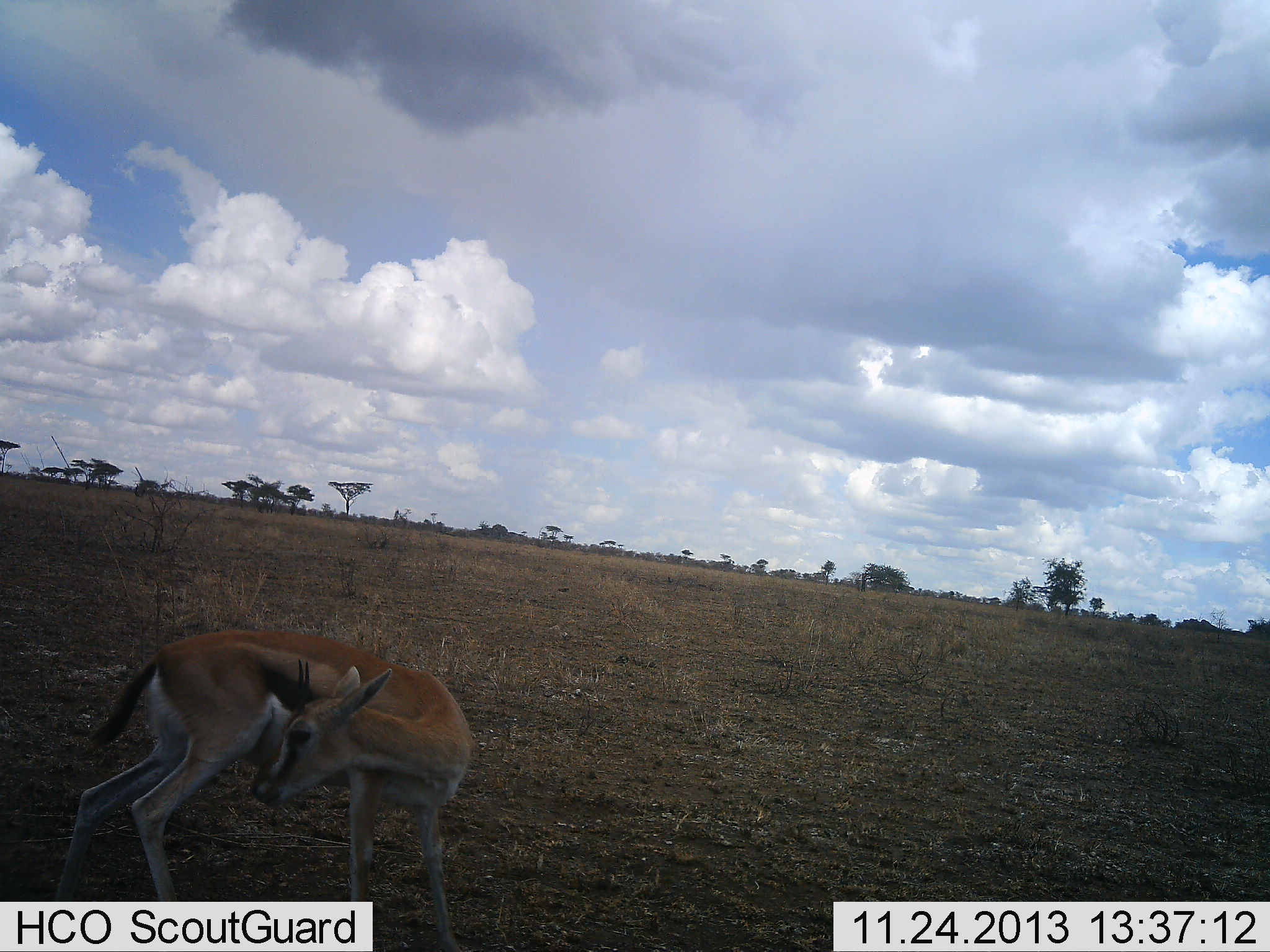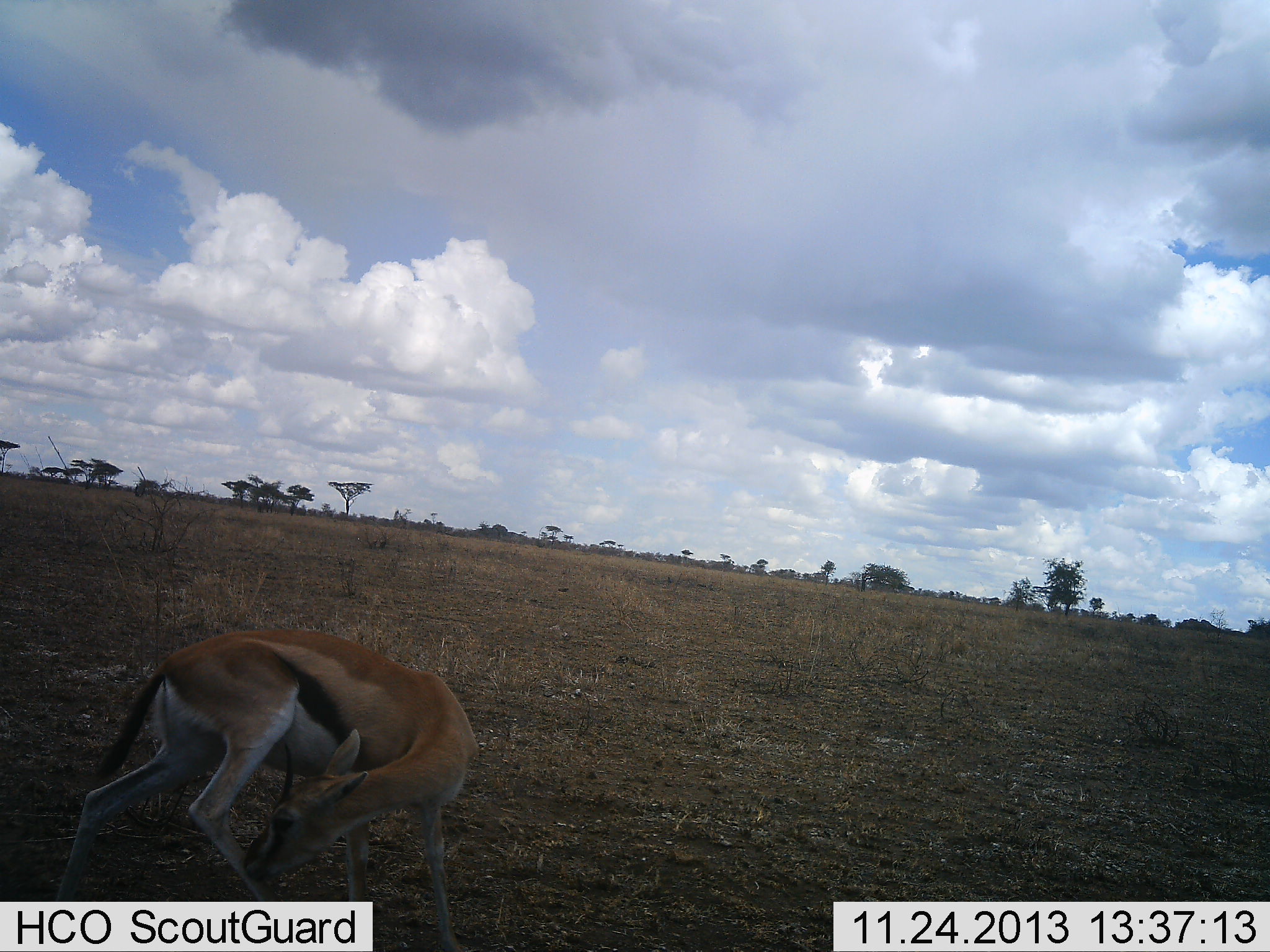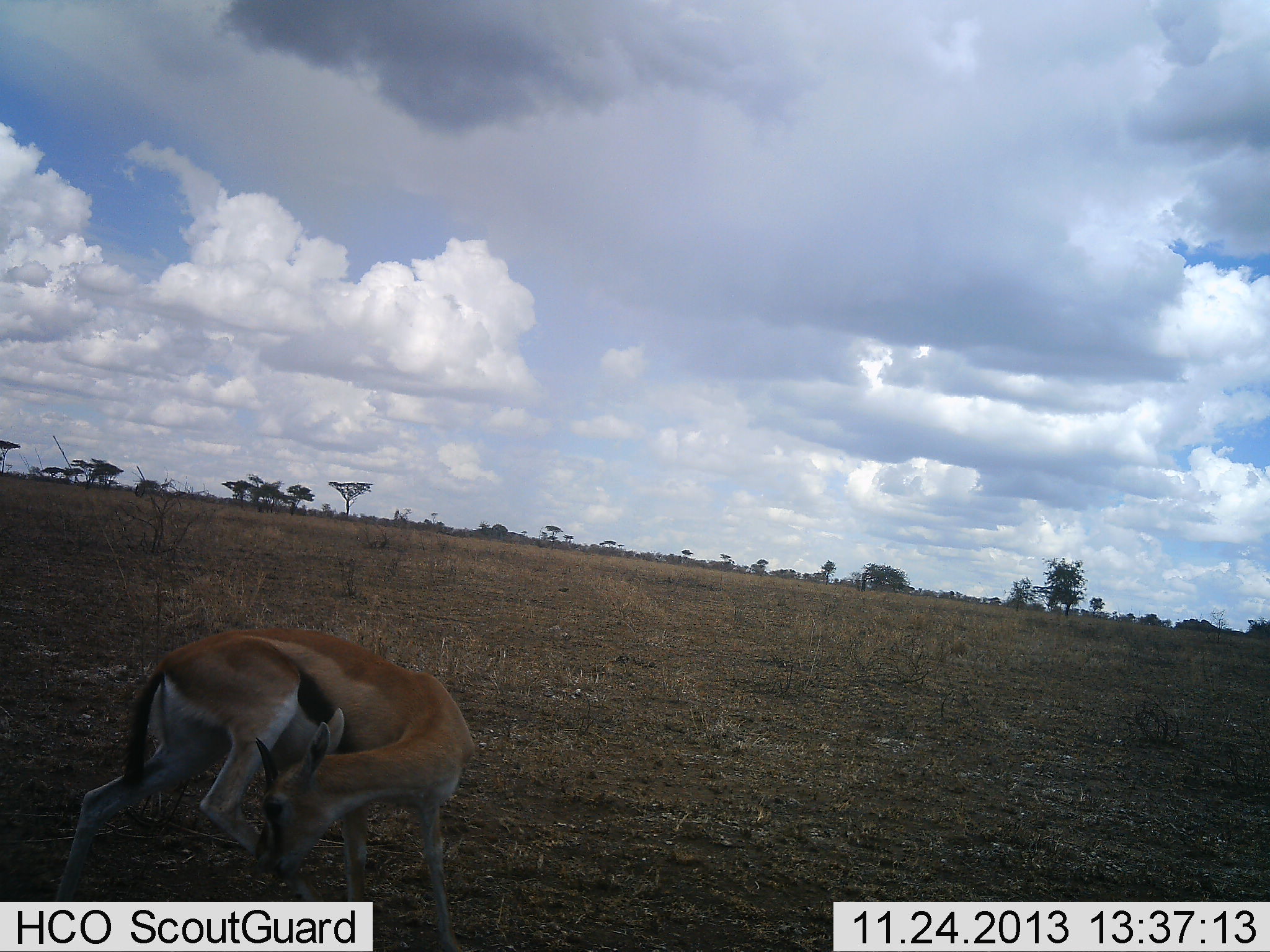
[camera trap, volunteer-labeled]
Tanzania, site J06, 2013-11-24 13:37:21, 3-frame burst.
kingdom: Animalia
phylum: Chordata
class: Mammalia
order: Artiodactyla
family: Bovidae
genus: Eudorcas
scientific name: Eudorcas thomsonii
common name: thomson's gazelle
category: gazellethomsons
Gazellethomsons (thomson's gazelle) (Eudorcas thomsonii), count 1. Behavior (volunteer vote fractions): standing 70%, resting 20%, moving 10%, interacting 20%. Young present (vote fraction): 0%. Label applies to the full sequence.